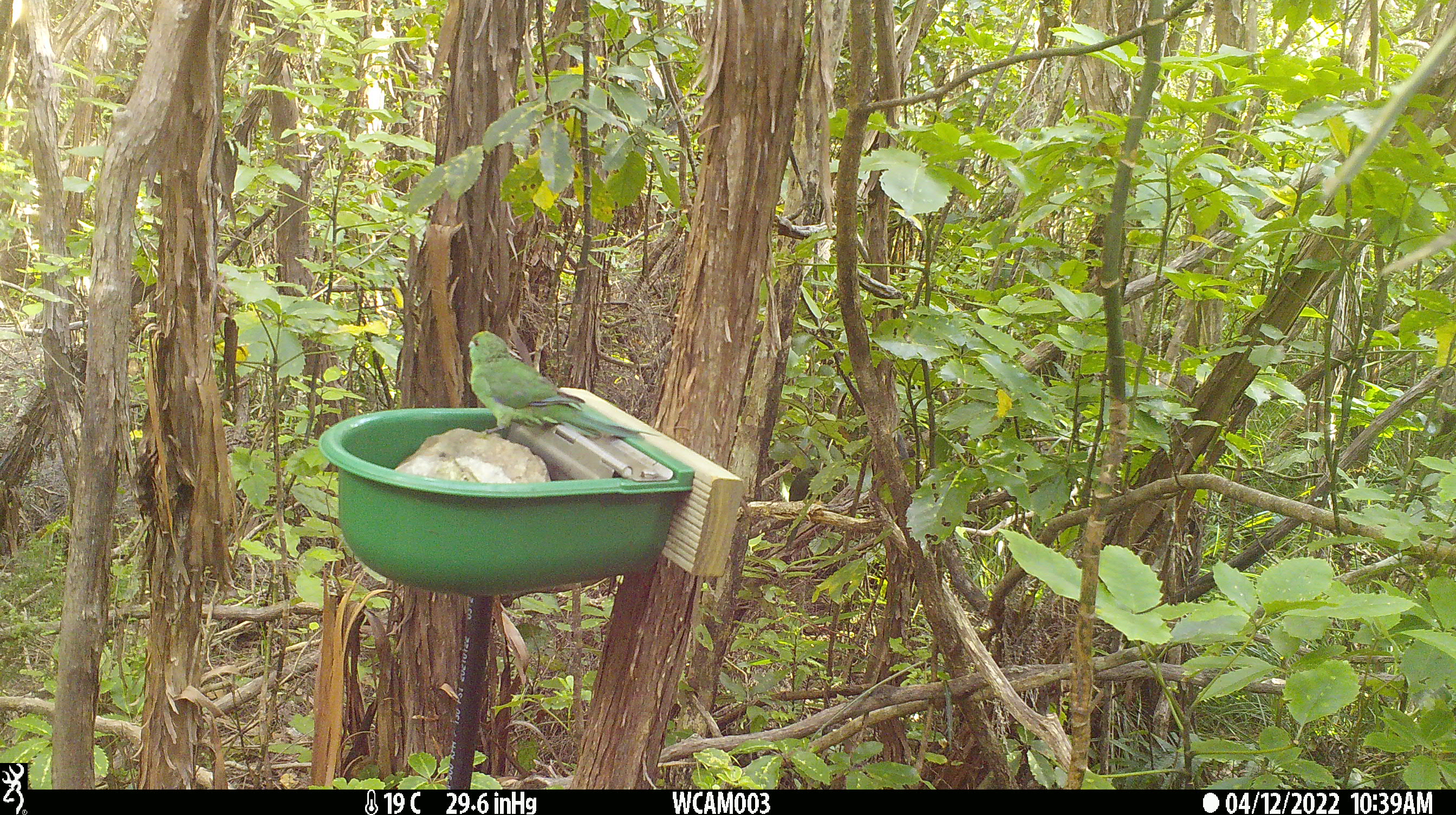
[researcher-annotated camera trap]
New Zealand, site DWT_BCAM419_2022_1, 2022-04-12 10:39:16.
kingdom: Animalia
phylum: Chordata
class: Aves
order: Psittaciformes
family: Psittaculidae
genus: Cyanoramphus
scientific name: Cyanoramphus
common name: parakeet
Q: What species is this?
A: Parakeet (Cyanoramphus).